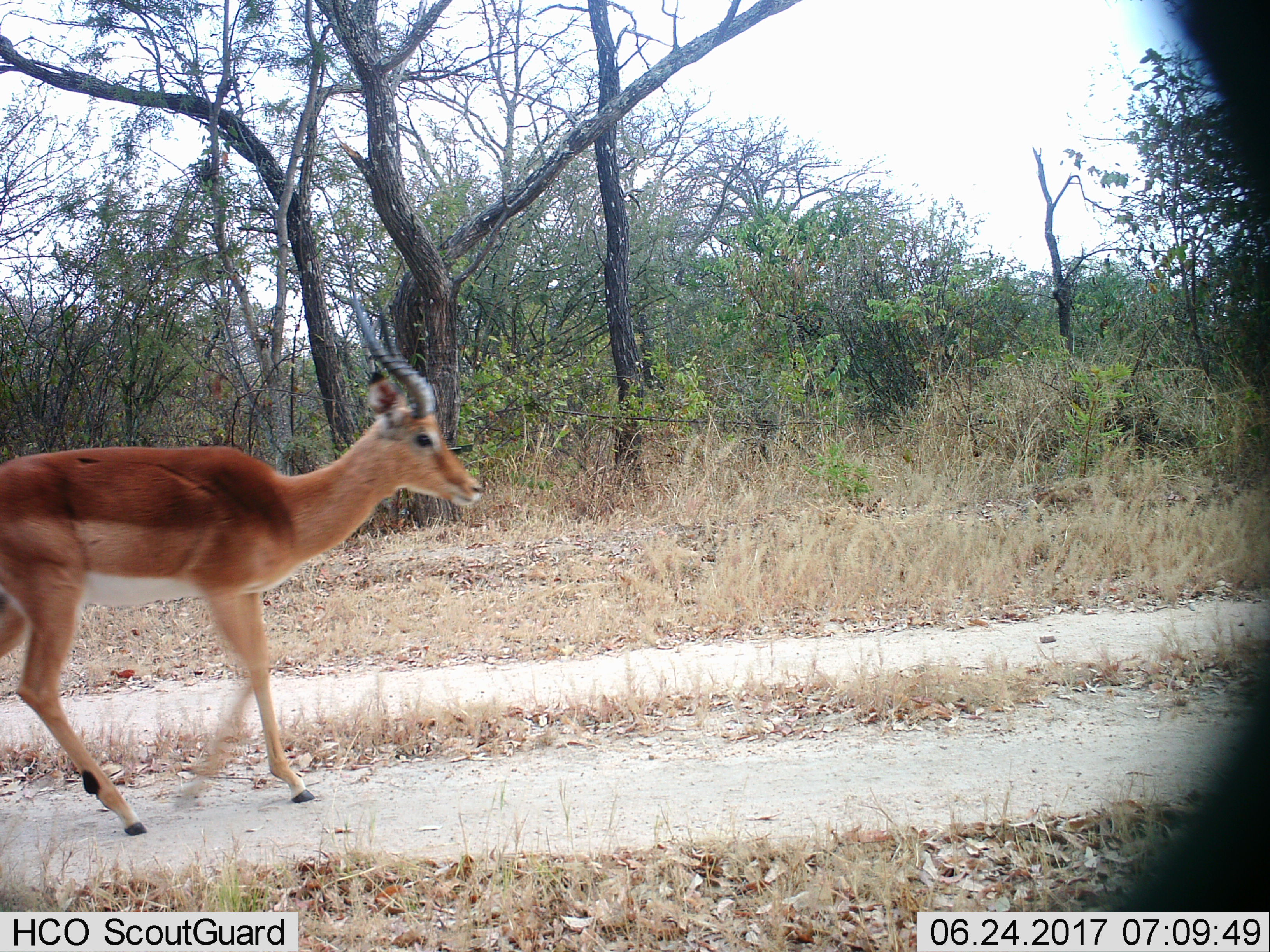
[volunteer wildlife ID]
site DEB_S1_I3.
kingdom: Animalia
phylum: Chordata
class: Mammalia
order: Artiodactyla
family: Bovidae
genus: Aepyceros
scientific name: Aepyceros melampus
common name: impala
Impala (Aepyceros melampus), count 1. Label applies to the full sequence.